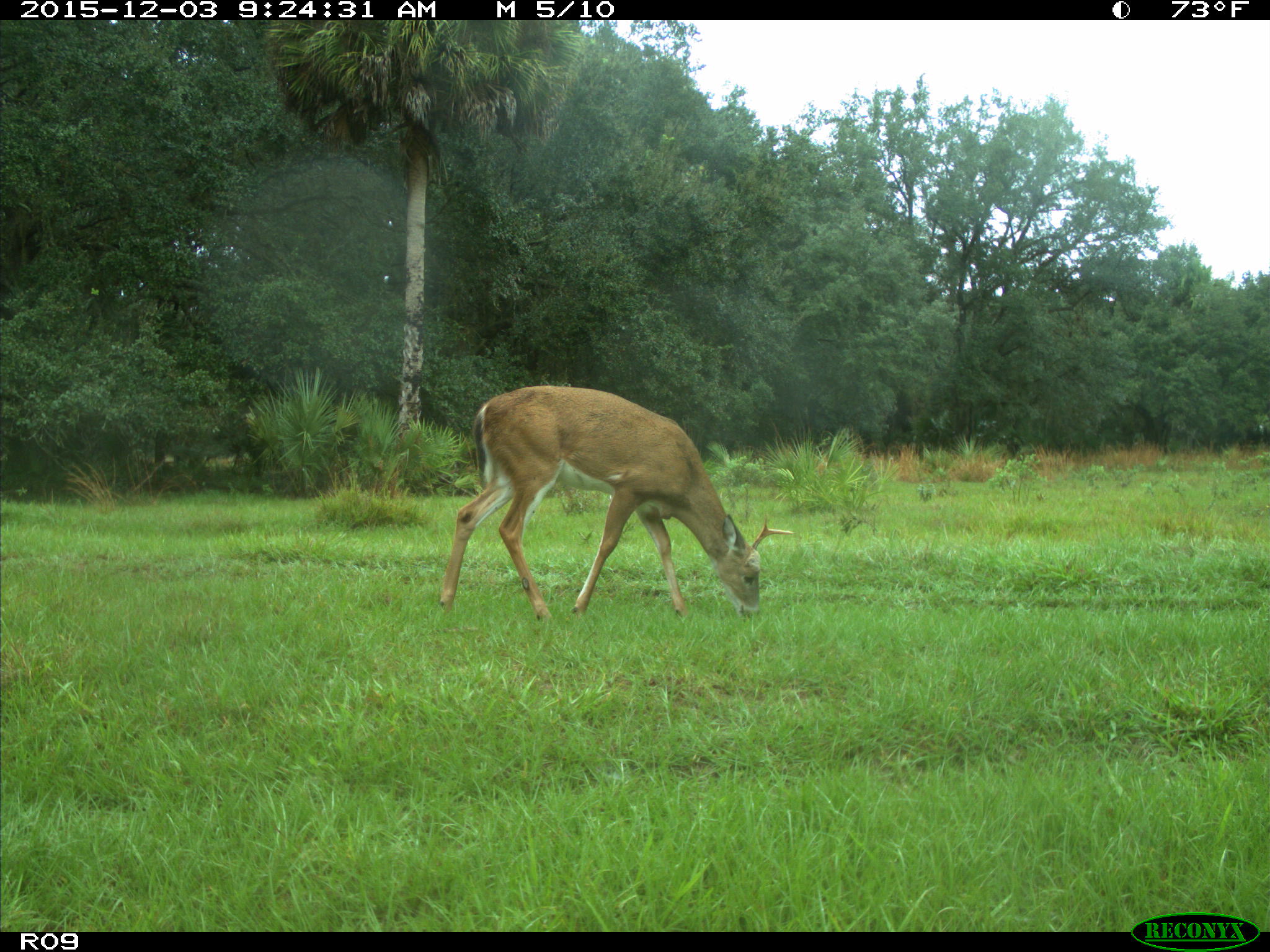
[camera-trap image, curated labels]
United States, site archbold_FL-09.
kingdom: Animalia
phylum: Chordata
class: Mammalia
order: Artiodactyla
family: Cervidae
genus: Odocoileus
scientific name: Odocoileus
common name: deer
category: unidentified deer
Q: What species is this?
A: Unidentified deer (deer) (Odocoileus).